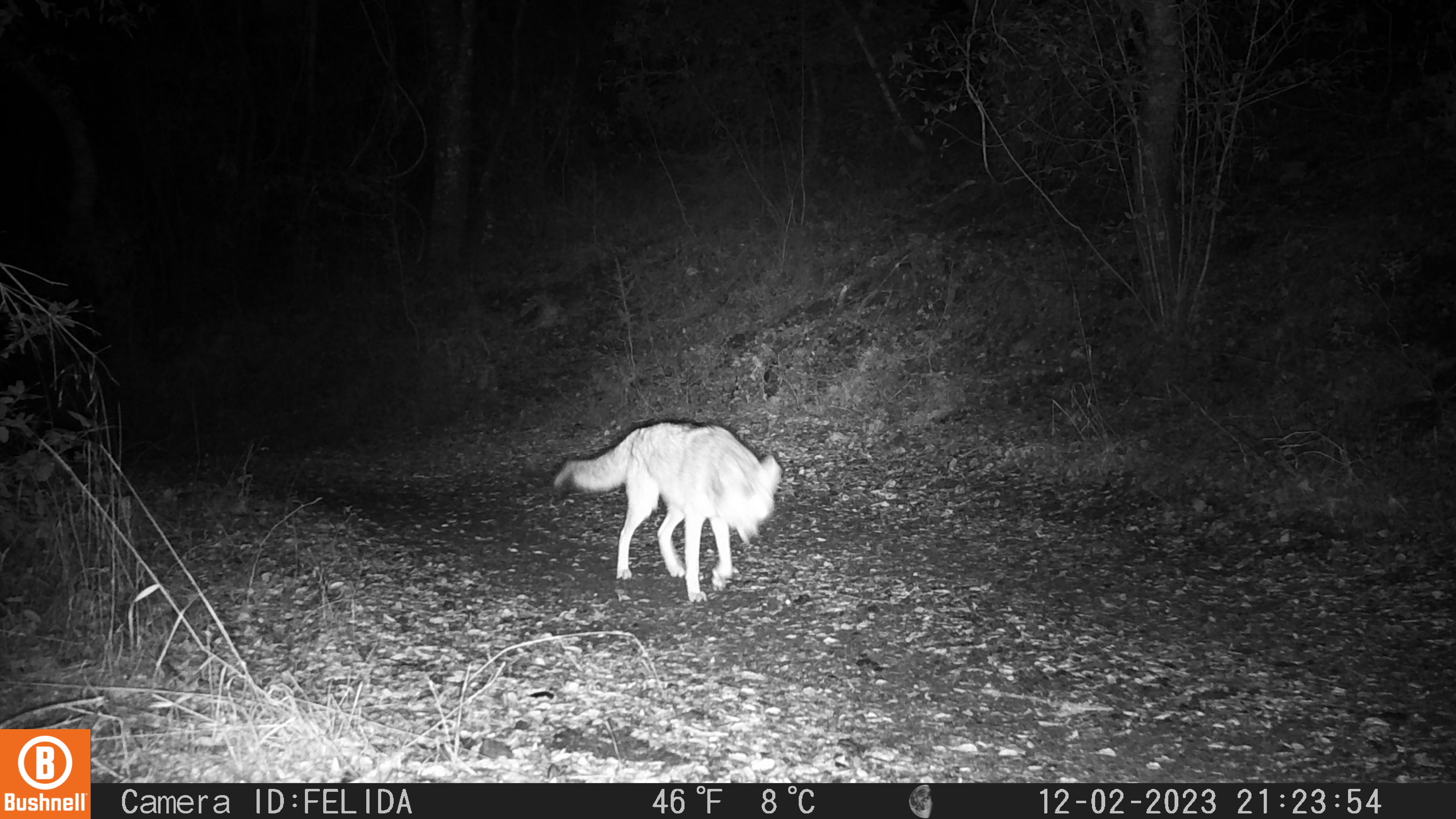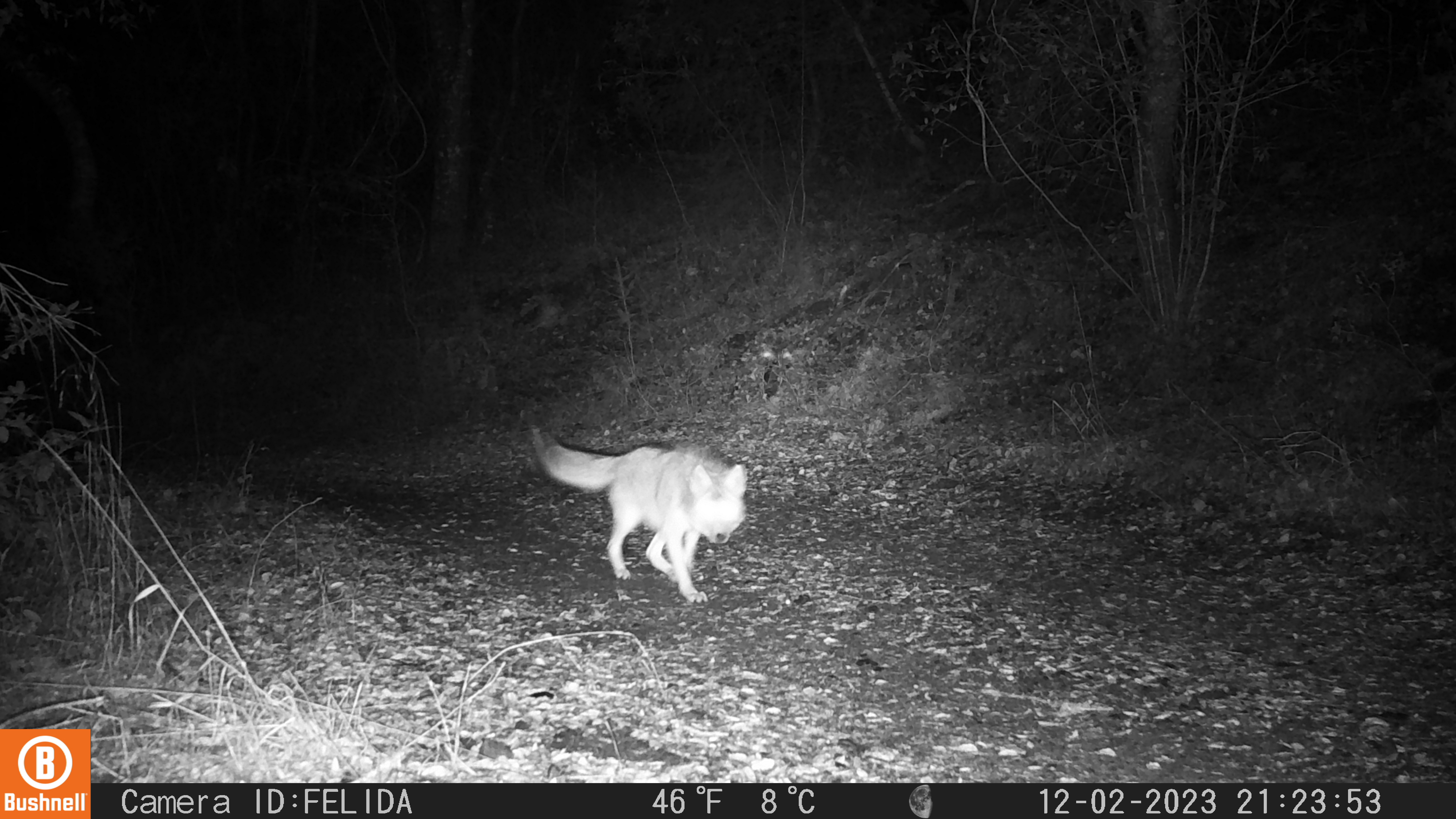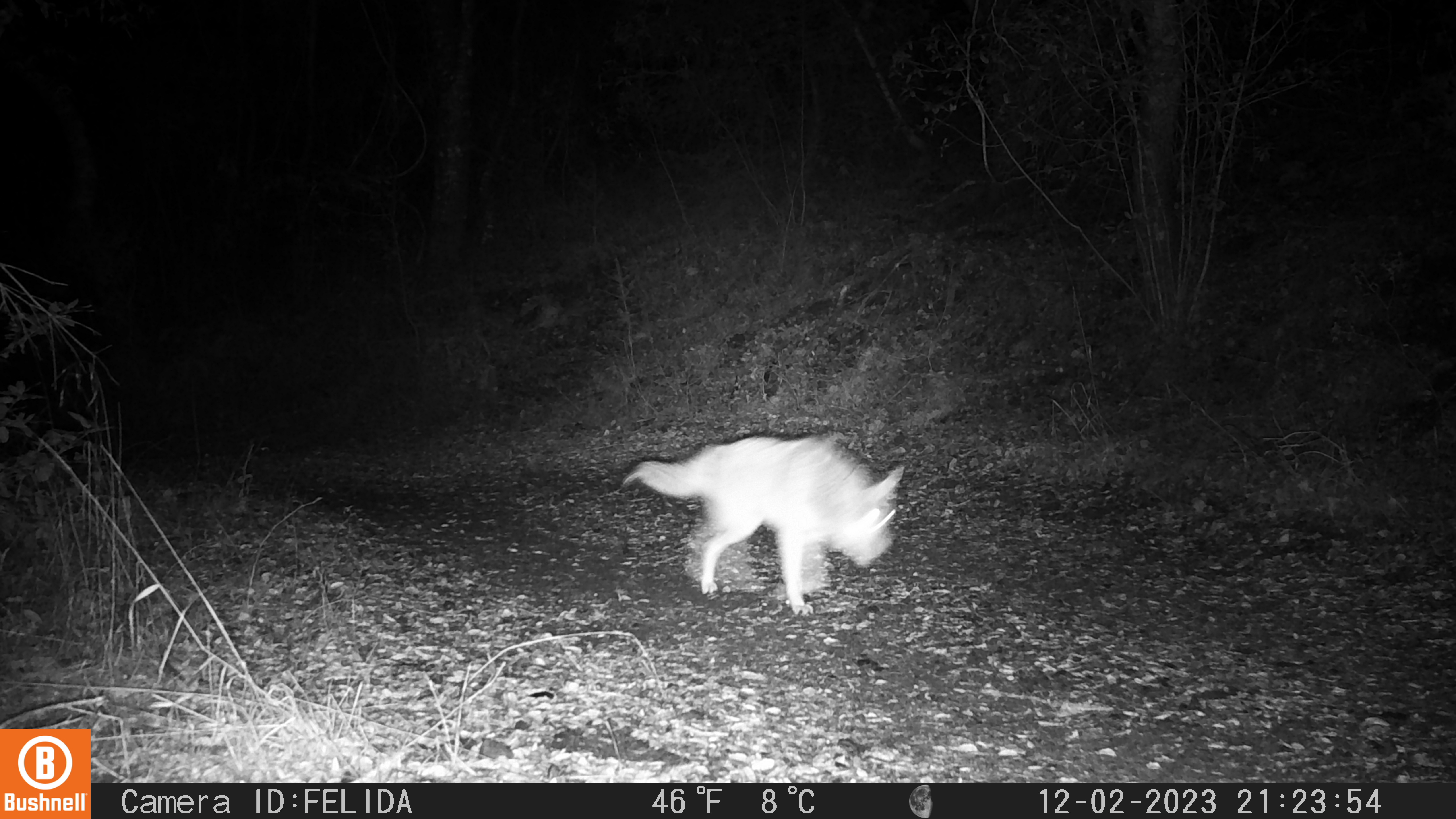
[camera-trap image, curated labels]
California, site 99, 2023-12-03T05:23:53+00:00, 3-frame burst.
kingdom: Animalia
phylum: Chordata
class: Mammalia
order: Carnivora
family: Canidae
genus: Canis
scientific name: Canis latrans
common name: coyote